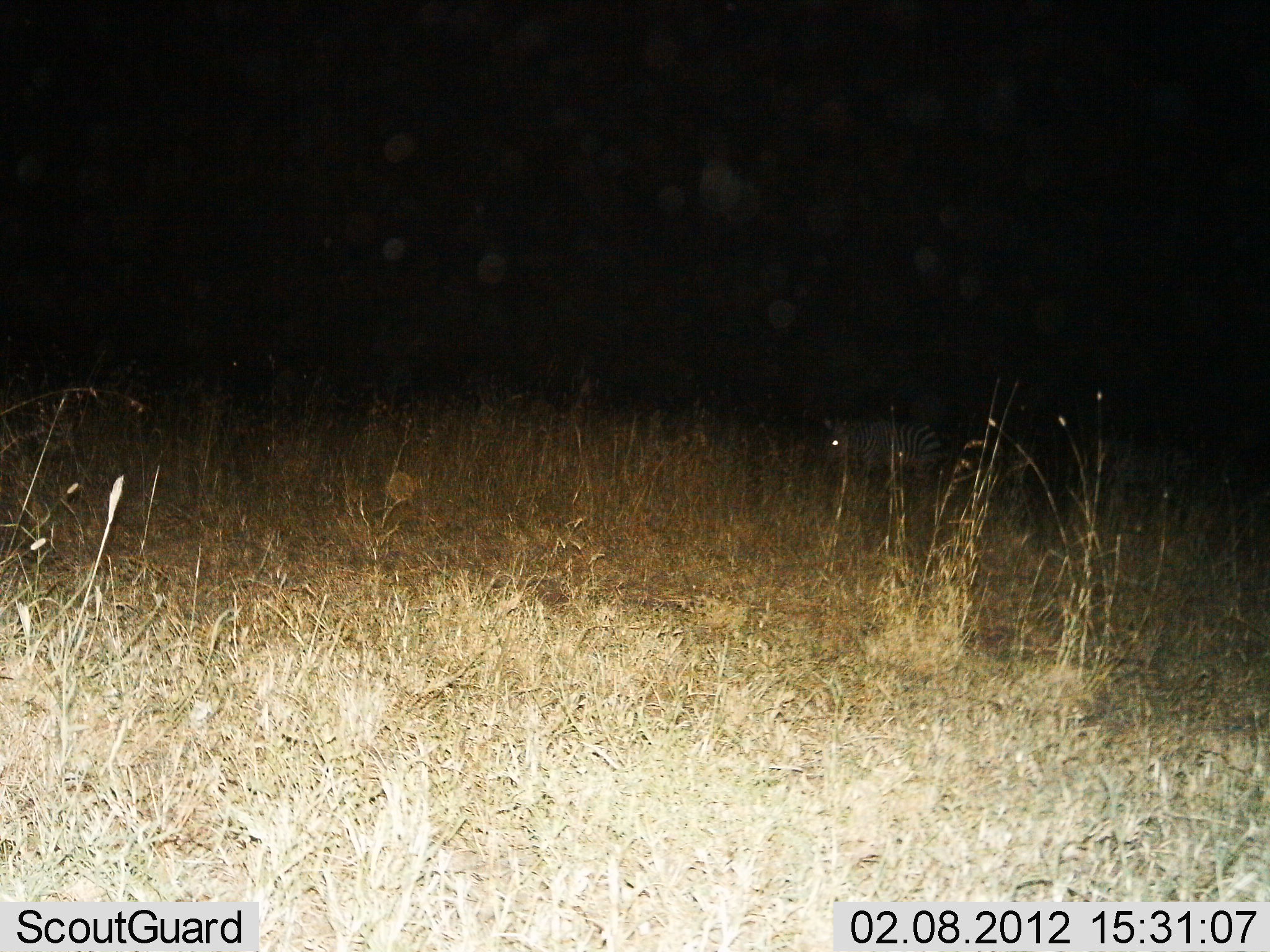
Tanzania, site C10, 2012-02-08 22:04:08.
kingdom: Animalia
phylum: Chordata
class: Mammalia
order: Perissodactyla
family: Equidae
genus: Equus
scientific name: Equus quagga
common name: plains zebra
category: zebra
Zebra (plains zebra) (Equus quagga), count 2. Behavior (volunteer vote fractions): standing 63%, resting 5%, moving 26%, interacting 0%. Young present (vote fraction): 0%. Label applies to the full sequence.